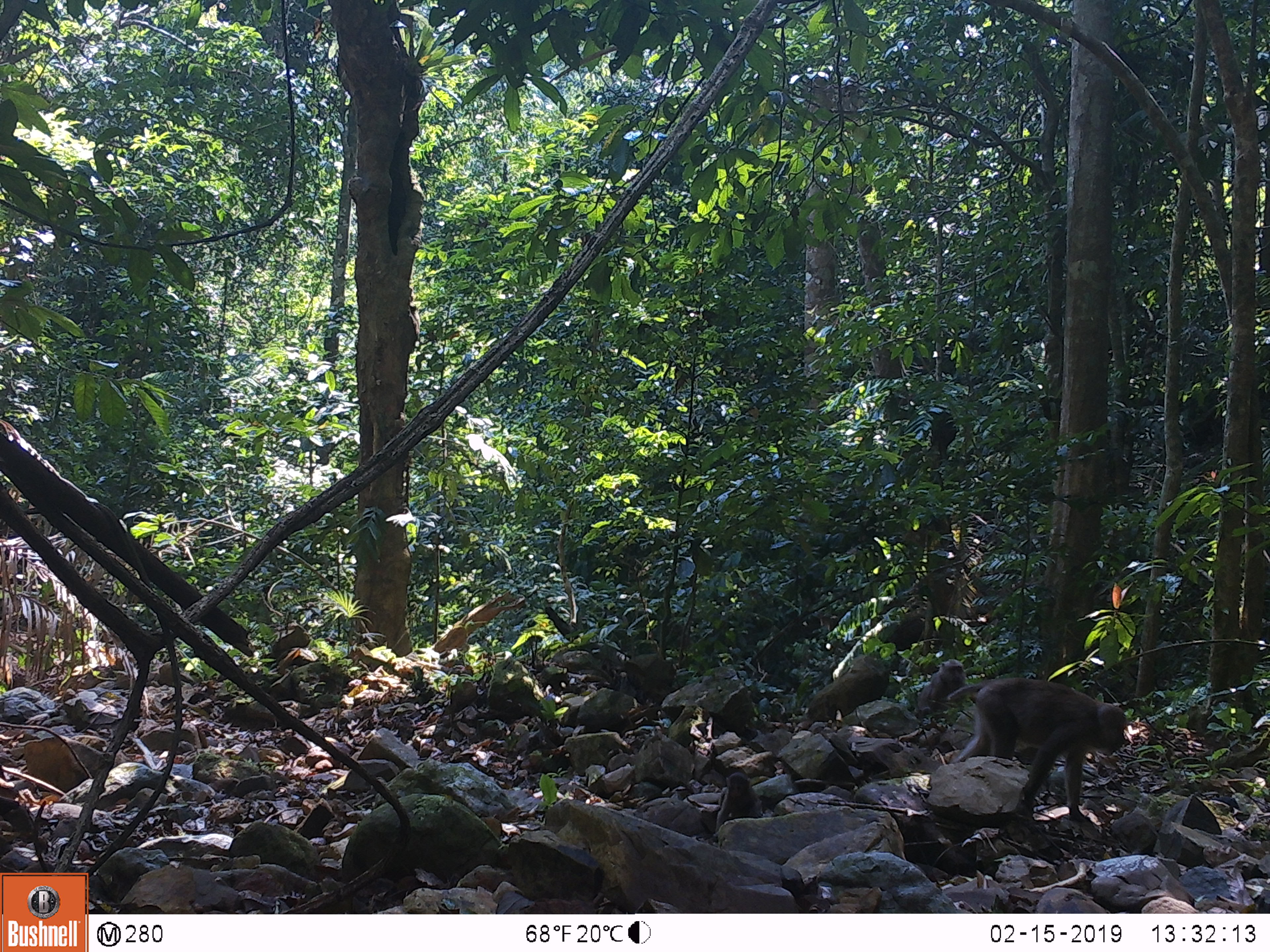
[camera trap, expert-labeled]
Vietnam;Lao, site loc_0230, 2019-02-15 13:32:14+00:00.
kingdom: Animalia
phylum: Chordata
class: Mammalia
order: Primates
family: Cercopithecidae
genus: Macaca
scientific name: Macaca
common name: macaques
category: assam or rhesus macaque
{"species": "assam or rhesus macaque (macaques) (Macaca)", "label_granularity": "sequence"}